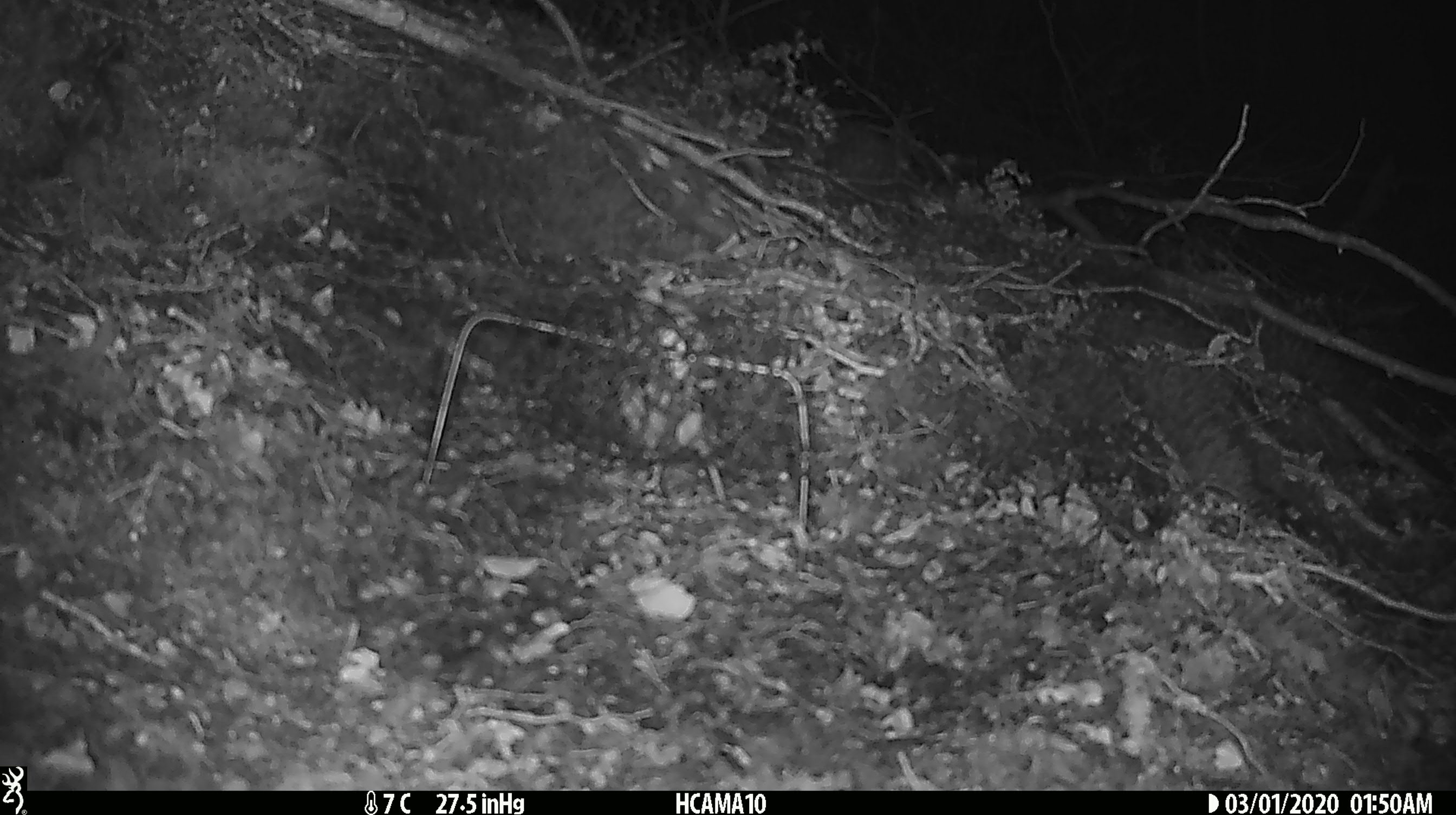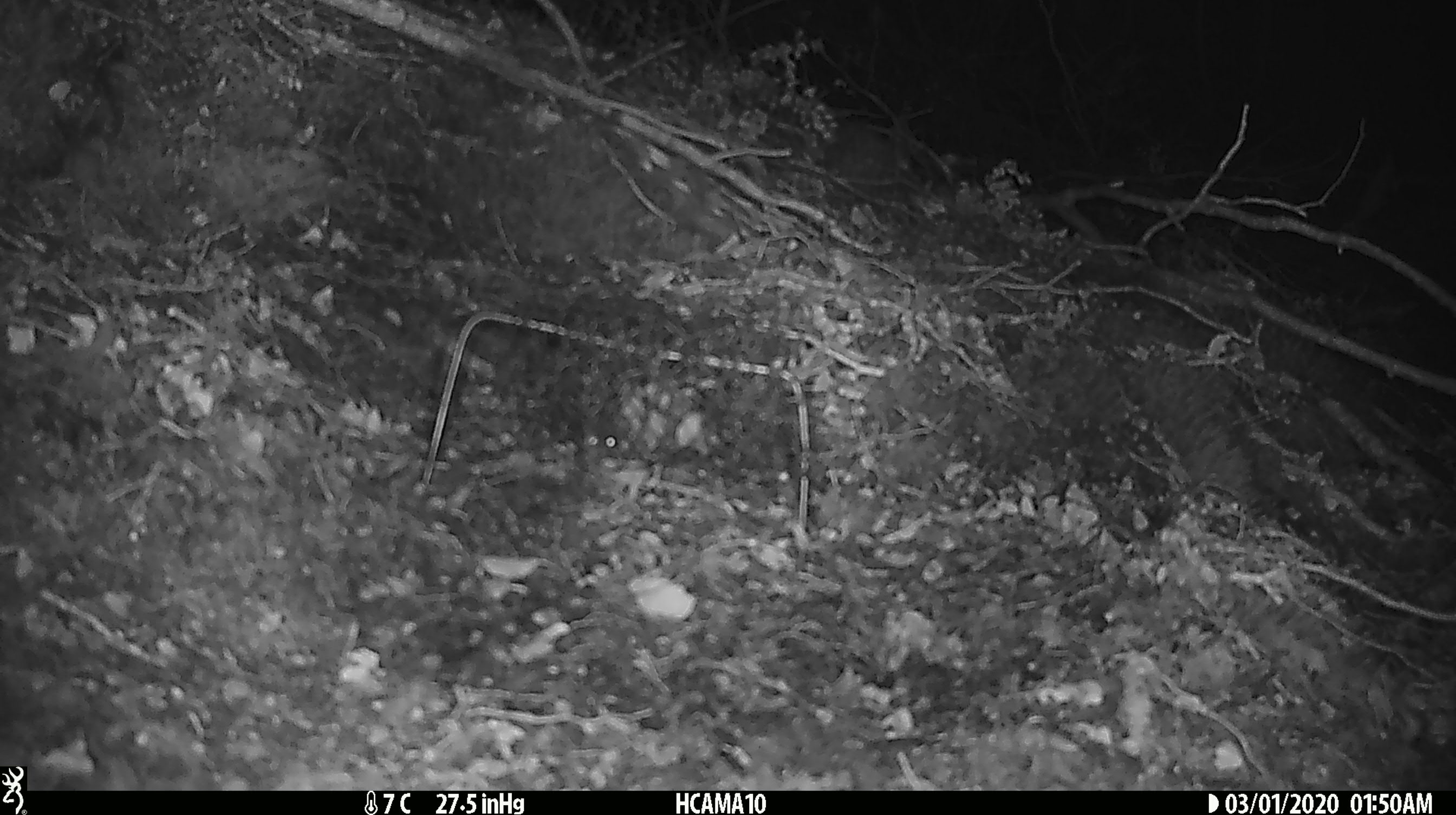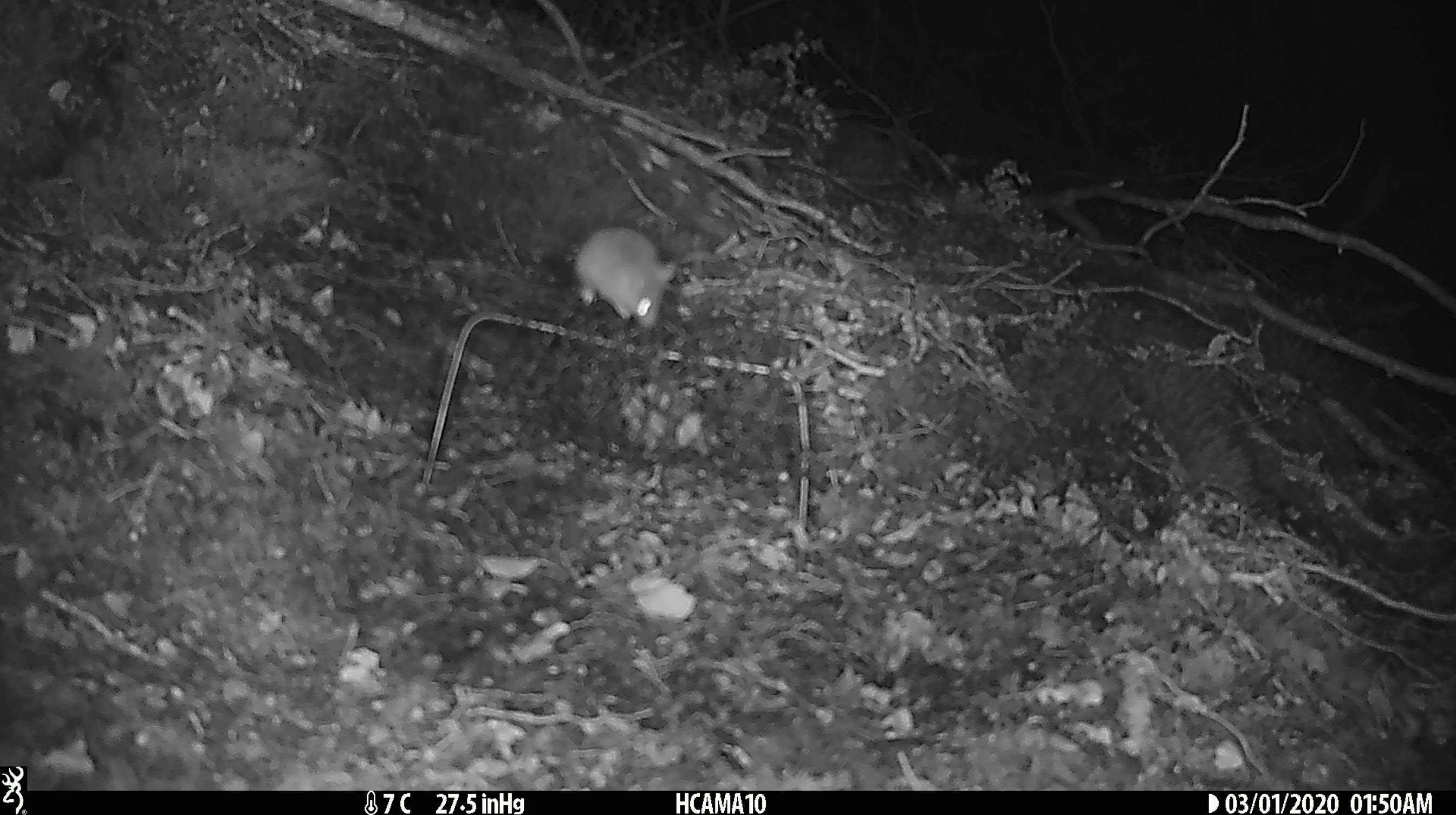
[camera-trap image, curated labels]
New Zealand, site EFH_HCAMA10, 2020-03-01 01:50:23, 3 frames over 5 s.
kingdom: Animalia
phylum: Chordata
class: Mammalia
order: Rodentia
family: Muridae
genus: Mus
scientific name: Mus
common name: mouse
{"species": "mouse (Mus)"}